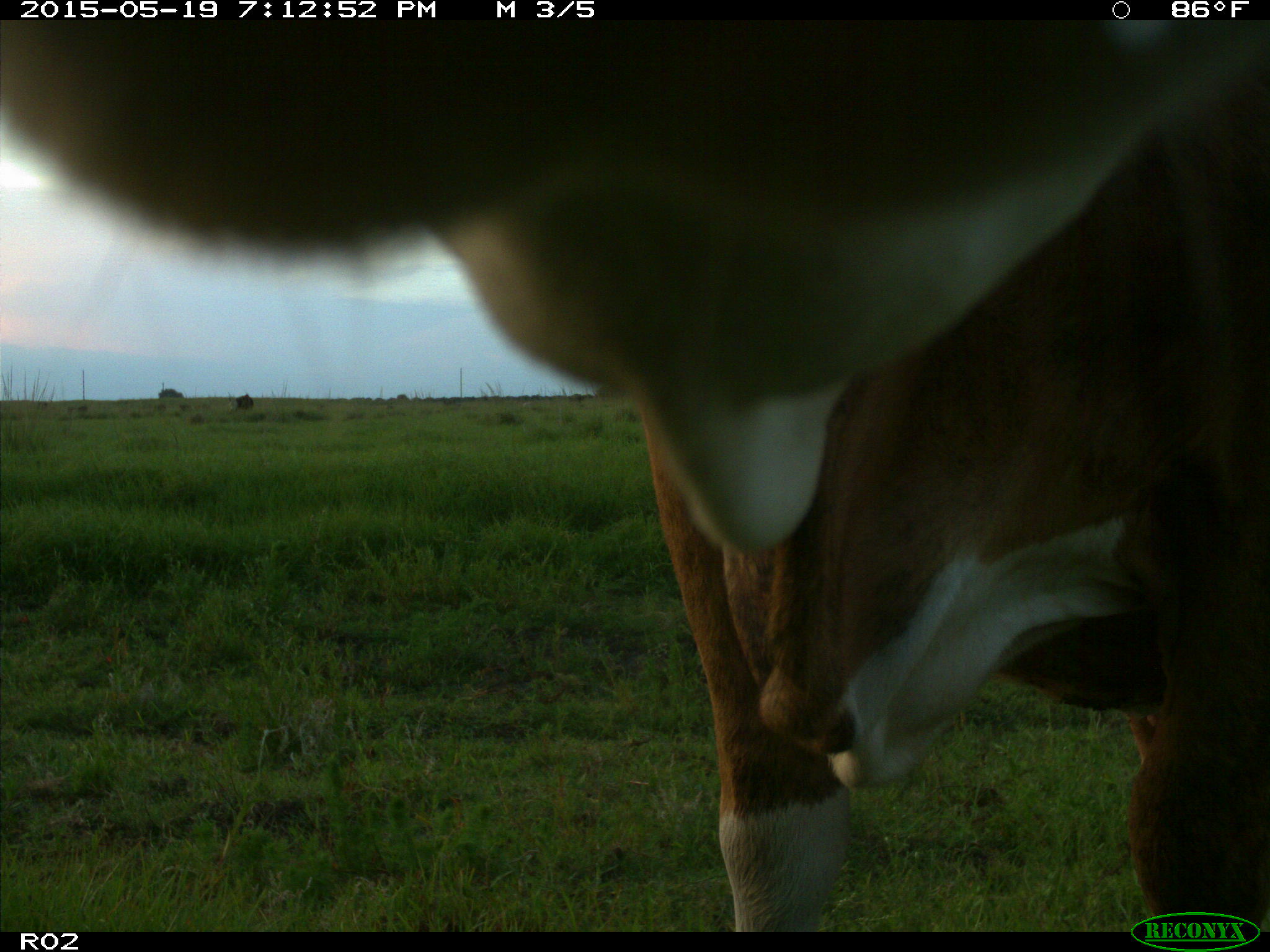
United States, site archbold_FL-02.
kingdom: Animalia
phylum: Chordata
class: Mammalia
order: Artiodactyla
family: Bovidae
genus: Bos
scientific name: Bos taurus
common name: domestic cow